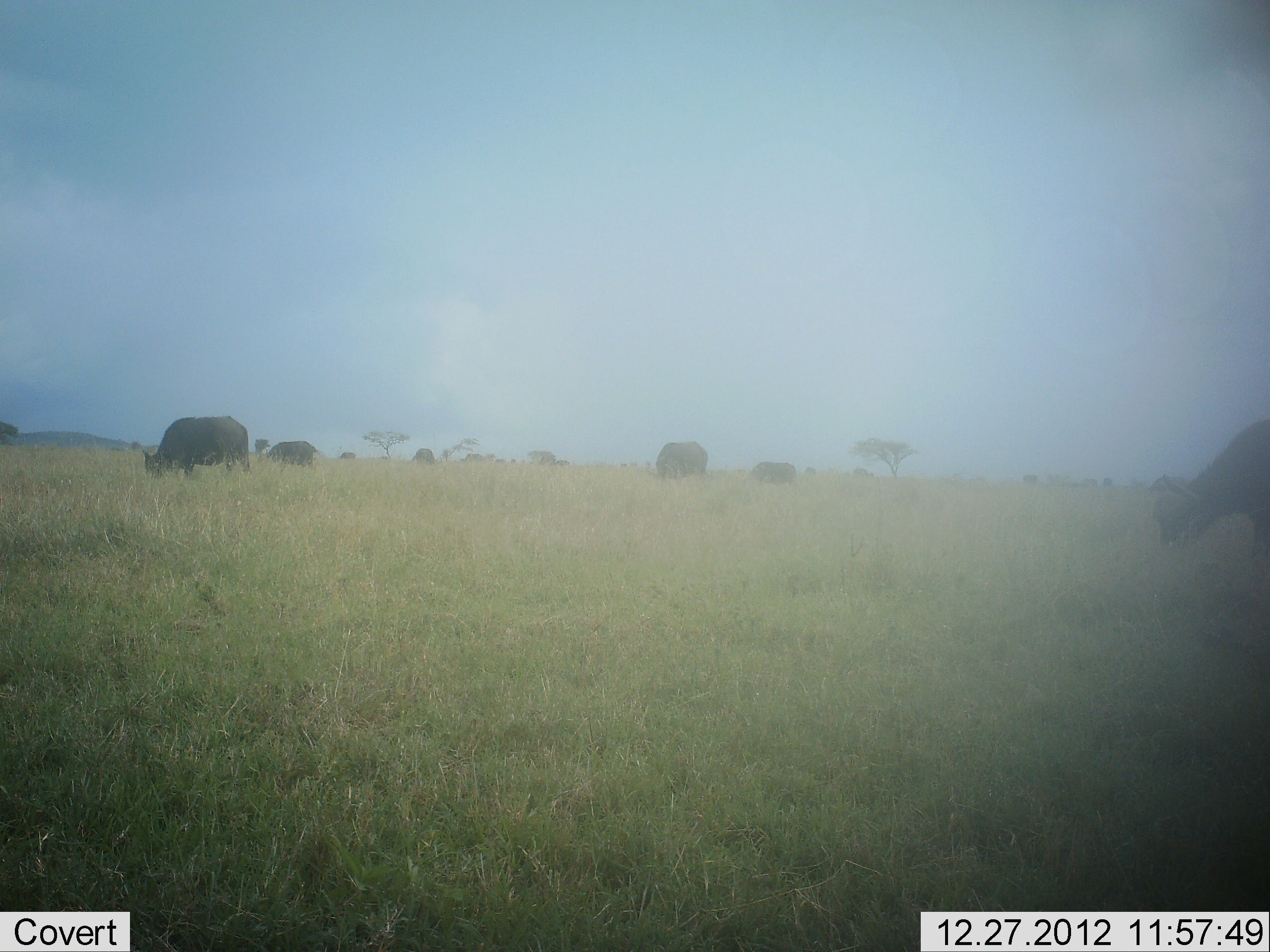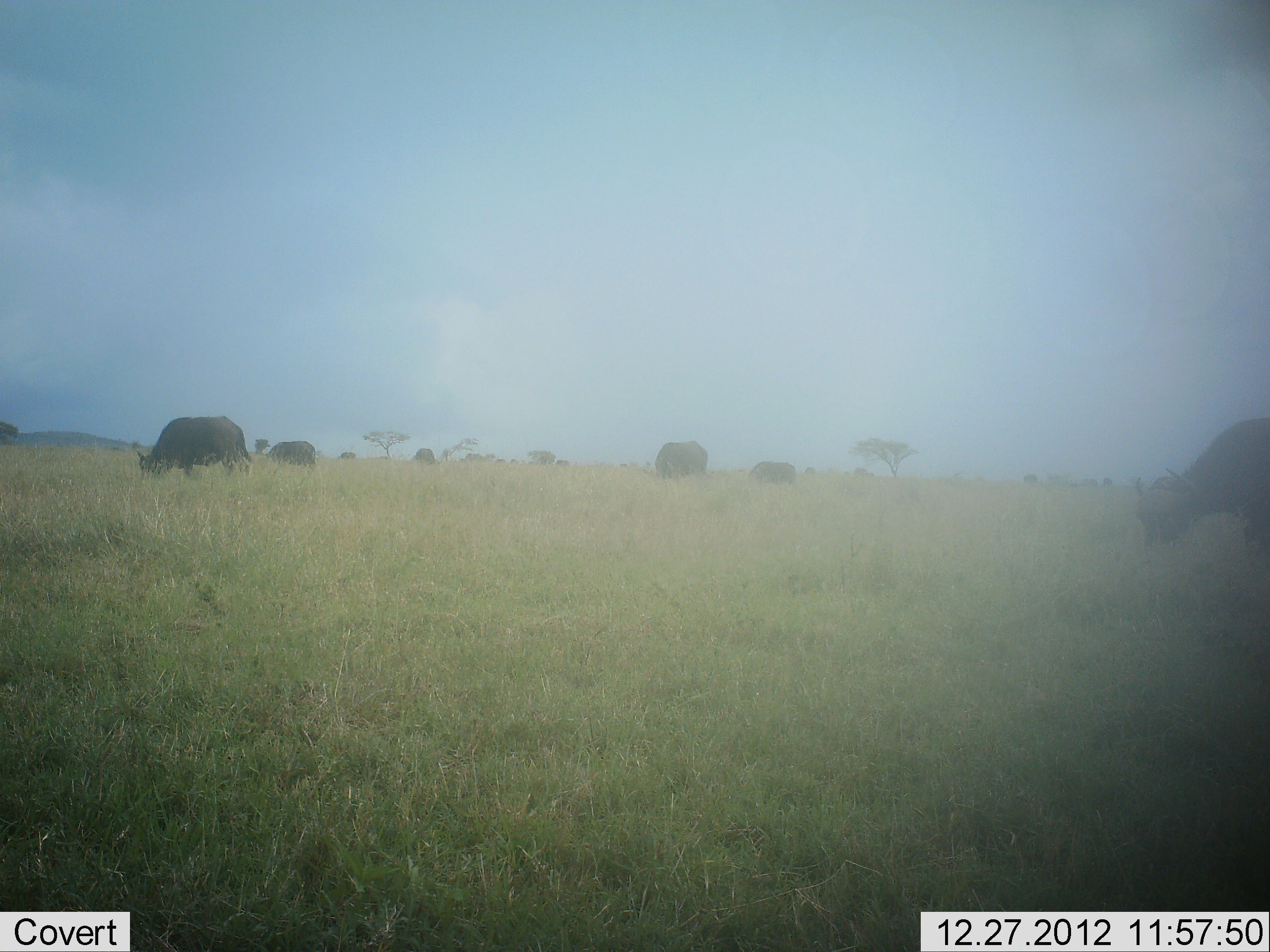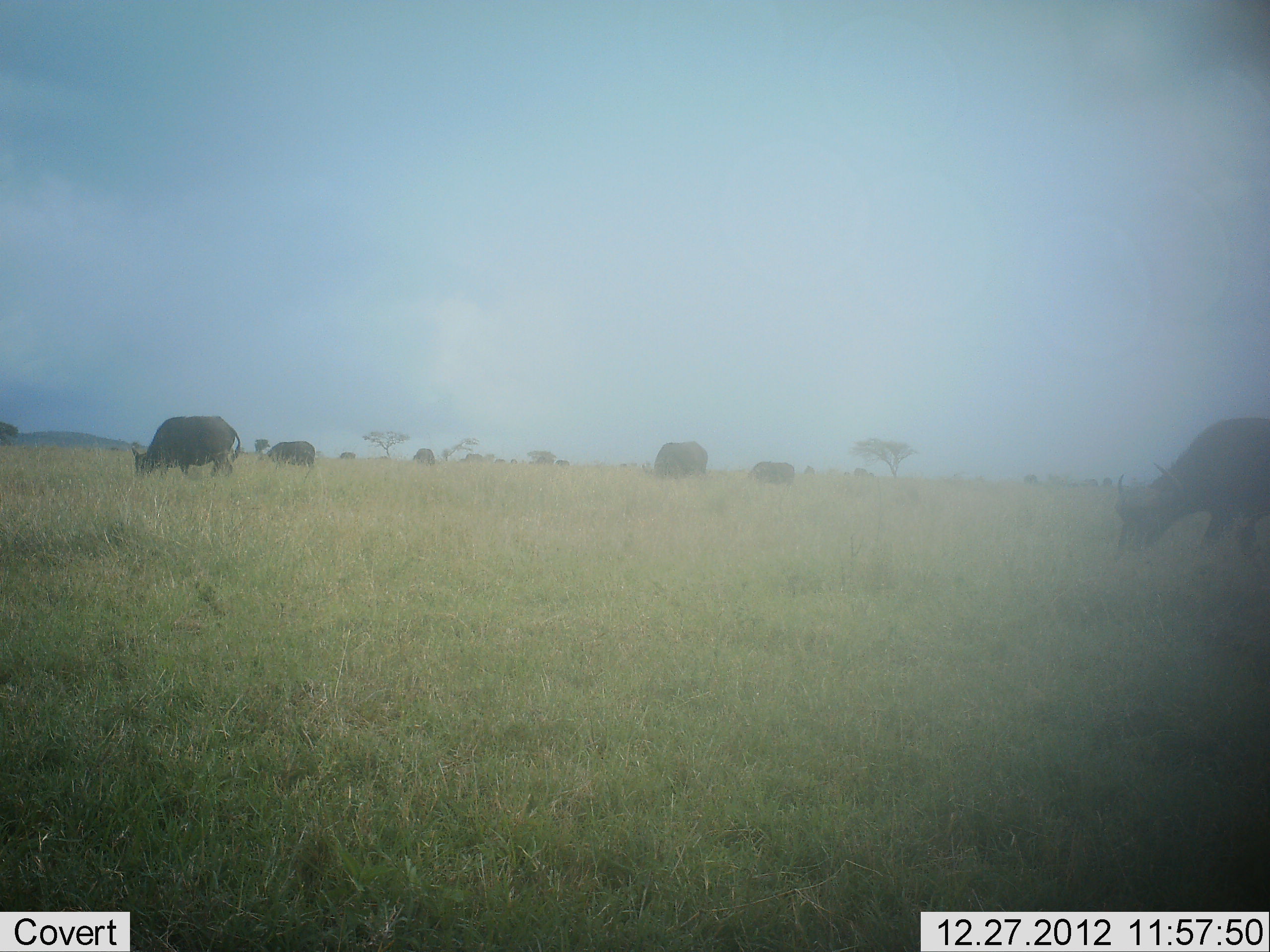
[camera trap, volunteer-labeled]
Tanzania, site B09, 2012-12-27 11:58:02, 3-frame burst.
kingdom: Animalia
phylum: Chordata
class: Mammalia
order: Artiodactyla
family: Bovidae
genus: Syncerus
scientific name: Syncerus caffer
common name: cape buffalo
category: buffalo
Buffalo (cape buffalo) (Syncerus caffer), count 7. Behavior (volunteer vote fractions): standing 19%, resting 4%, moving 27%, interacting 0%. Young present (vote fraction): 0%. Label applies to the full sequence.